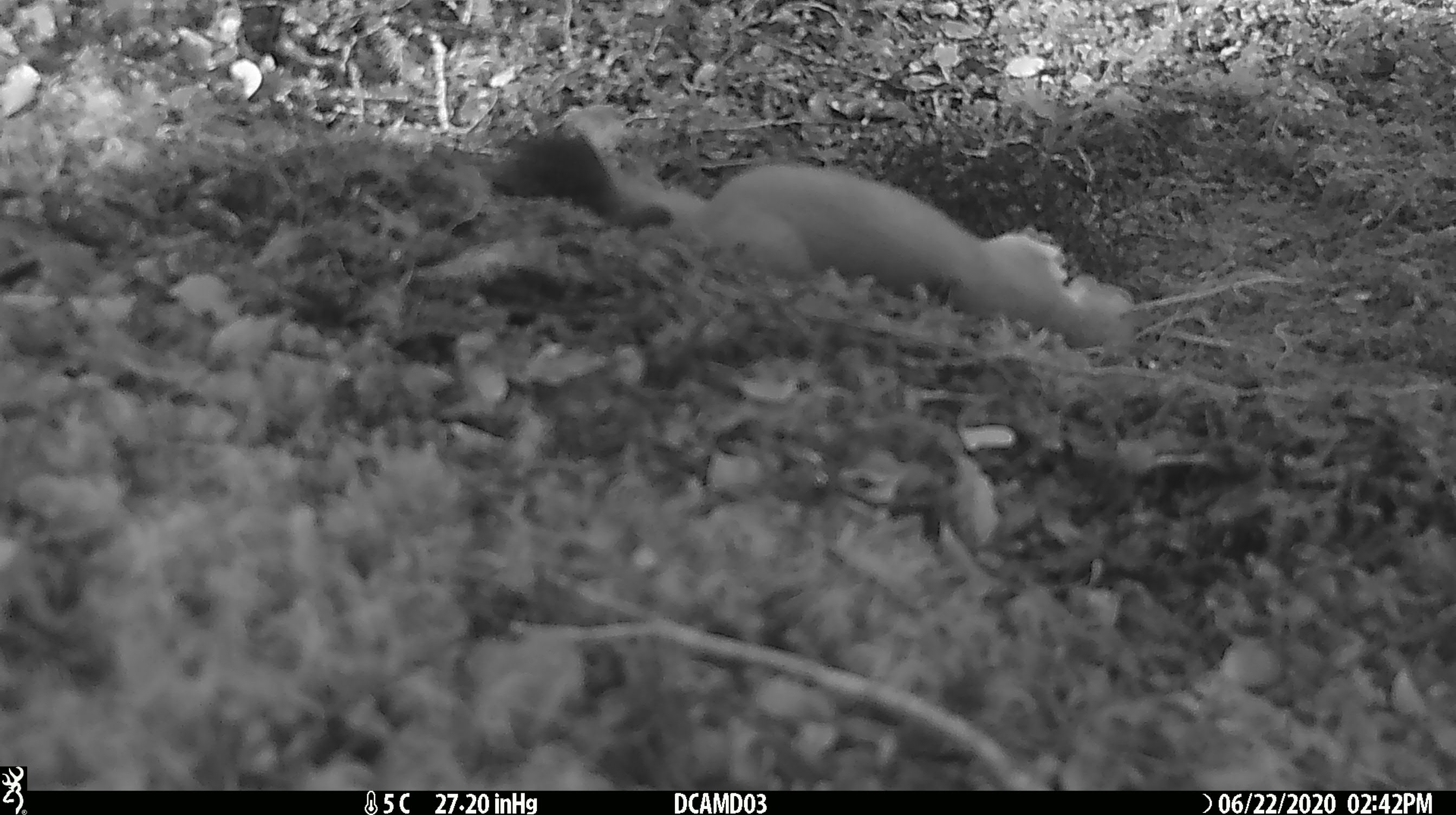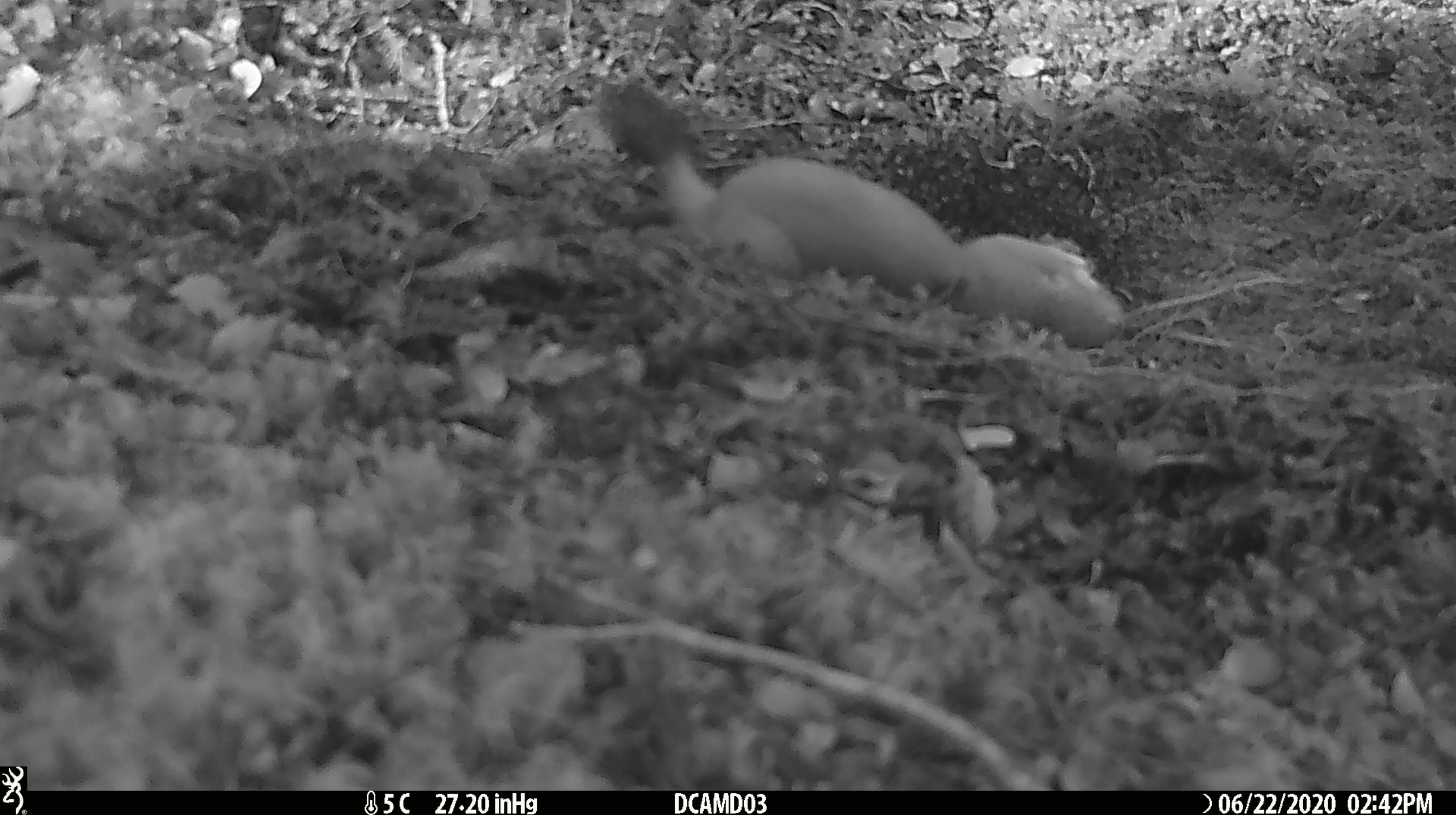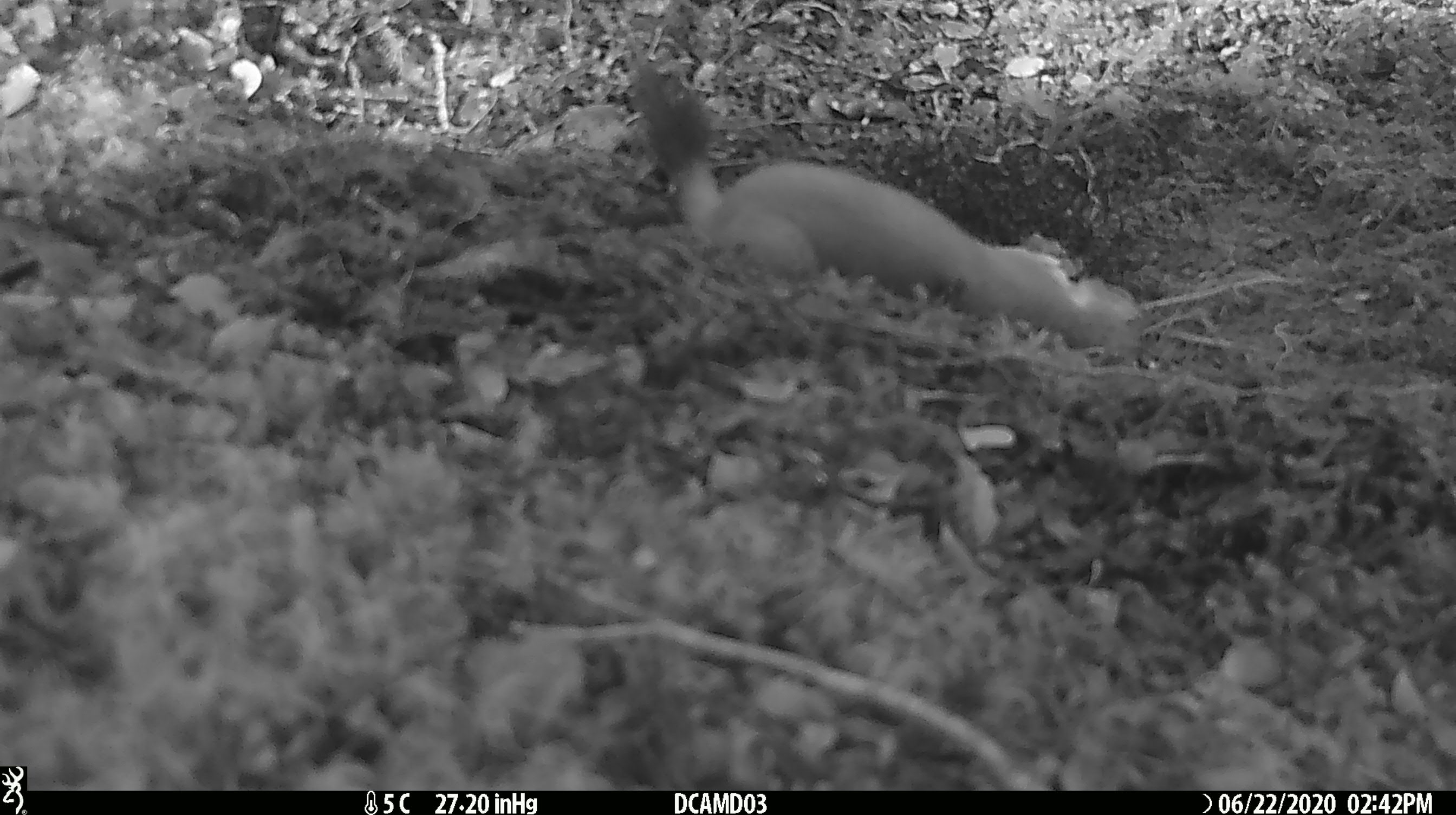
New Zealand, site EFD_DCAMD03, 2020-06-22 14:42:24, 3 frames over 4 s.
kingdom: Animalia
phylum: Chordata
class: Mammalia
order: Carnivora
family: Mustelidae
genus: Mustela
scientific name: Mustela erminea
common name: stoat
Stoat (Mustela erminea).